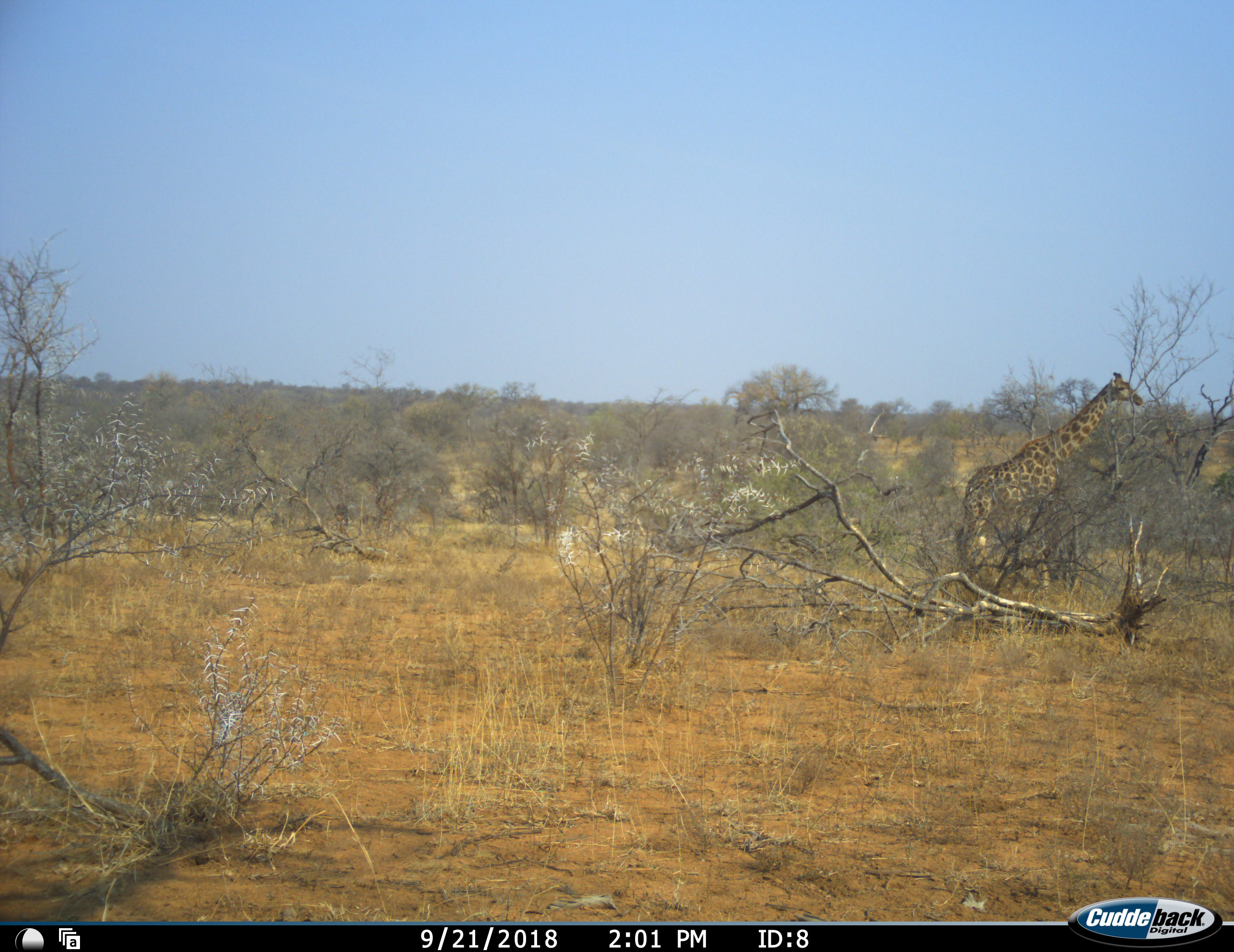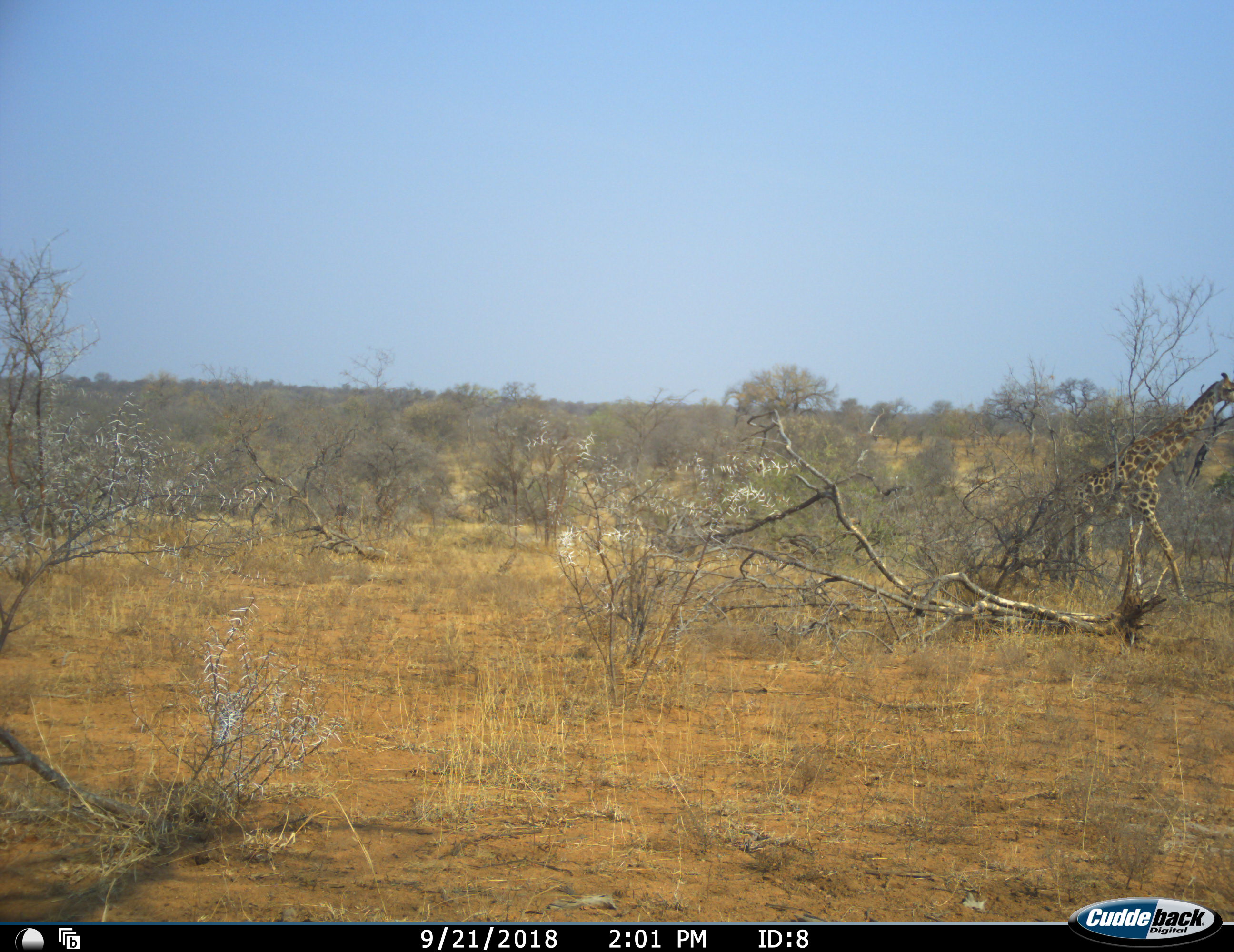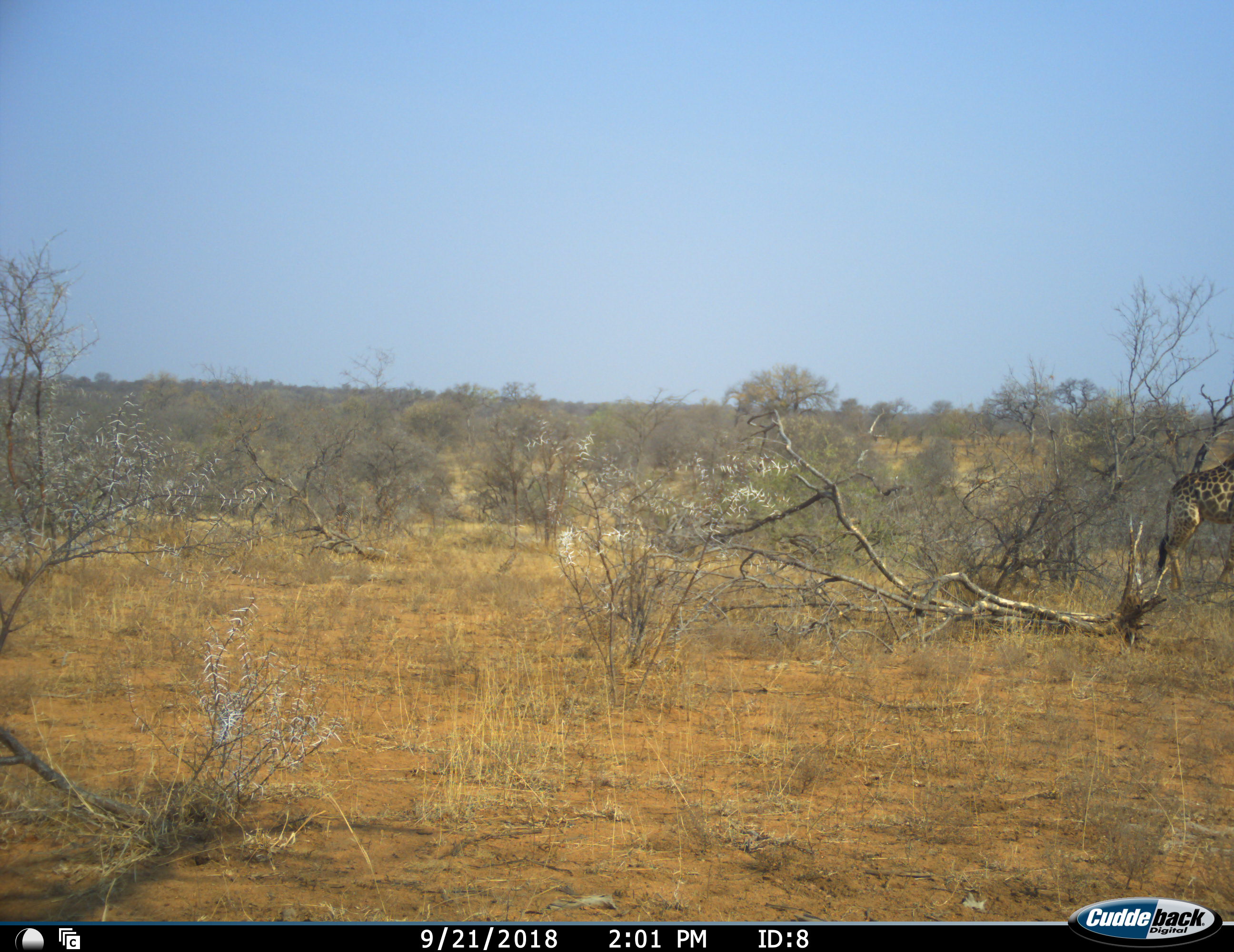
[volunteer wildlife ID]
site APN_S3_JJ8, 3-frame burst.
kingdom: Animalia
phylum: Chordata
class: Mammalia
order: Artiodactyla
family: Giraffidae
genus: Giraffa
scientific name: Giraffa camelopardalis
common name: giraffe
Giraffe (Giraffa camelopardalis), count 1. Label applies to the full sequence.